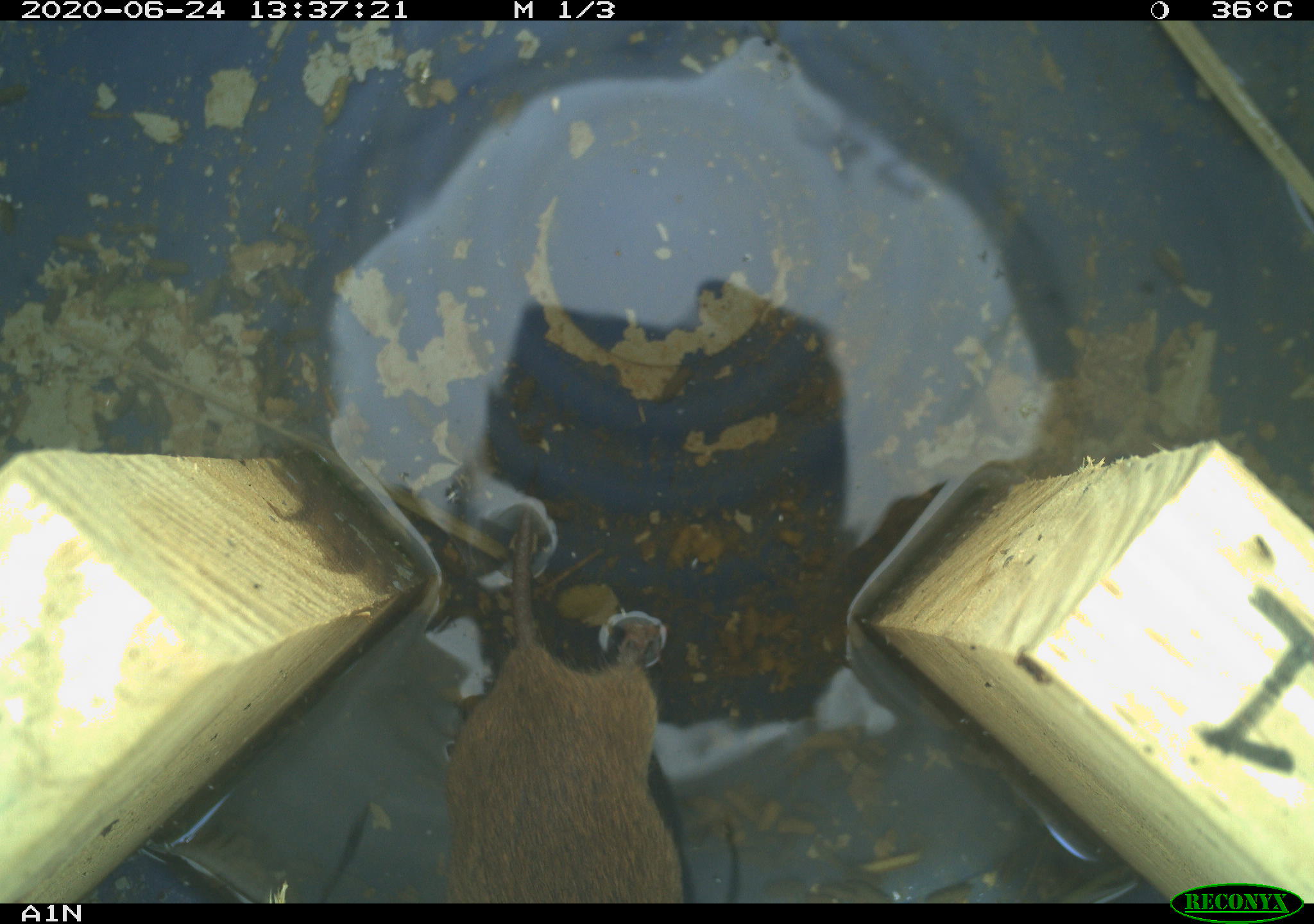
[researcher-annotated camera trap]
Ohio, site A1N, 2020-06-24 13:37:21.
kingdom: Animalia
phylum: Chordata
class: Mammalia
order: Rodentia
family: Cricetidae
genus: Microtus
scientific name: Microtus pennsylvanicus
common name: meadow vole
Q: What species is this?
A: Meadow vole (Microtus pennsylvanicus).